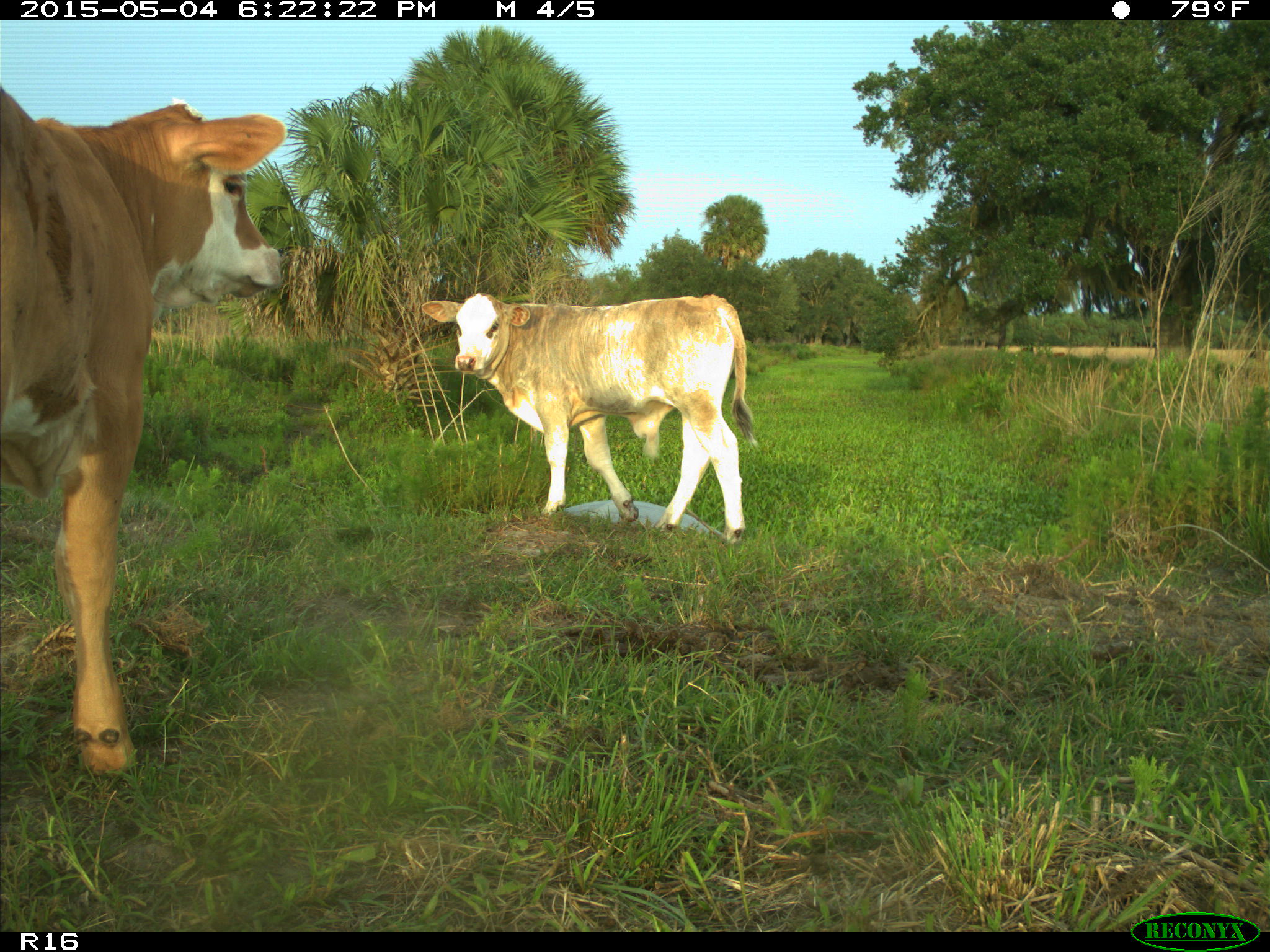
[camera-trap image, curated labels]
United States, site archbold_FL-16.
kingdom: Animalia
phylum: Chordata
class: Mammalia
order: Artiodactyla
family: Bovidae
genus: Bos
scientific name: Bos taurus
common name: domestic cow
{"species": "Bos taurus (domestic cow)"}